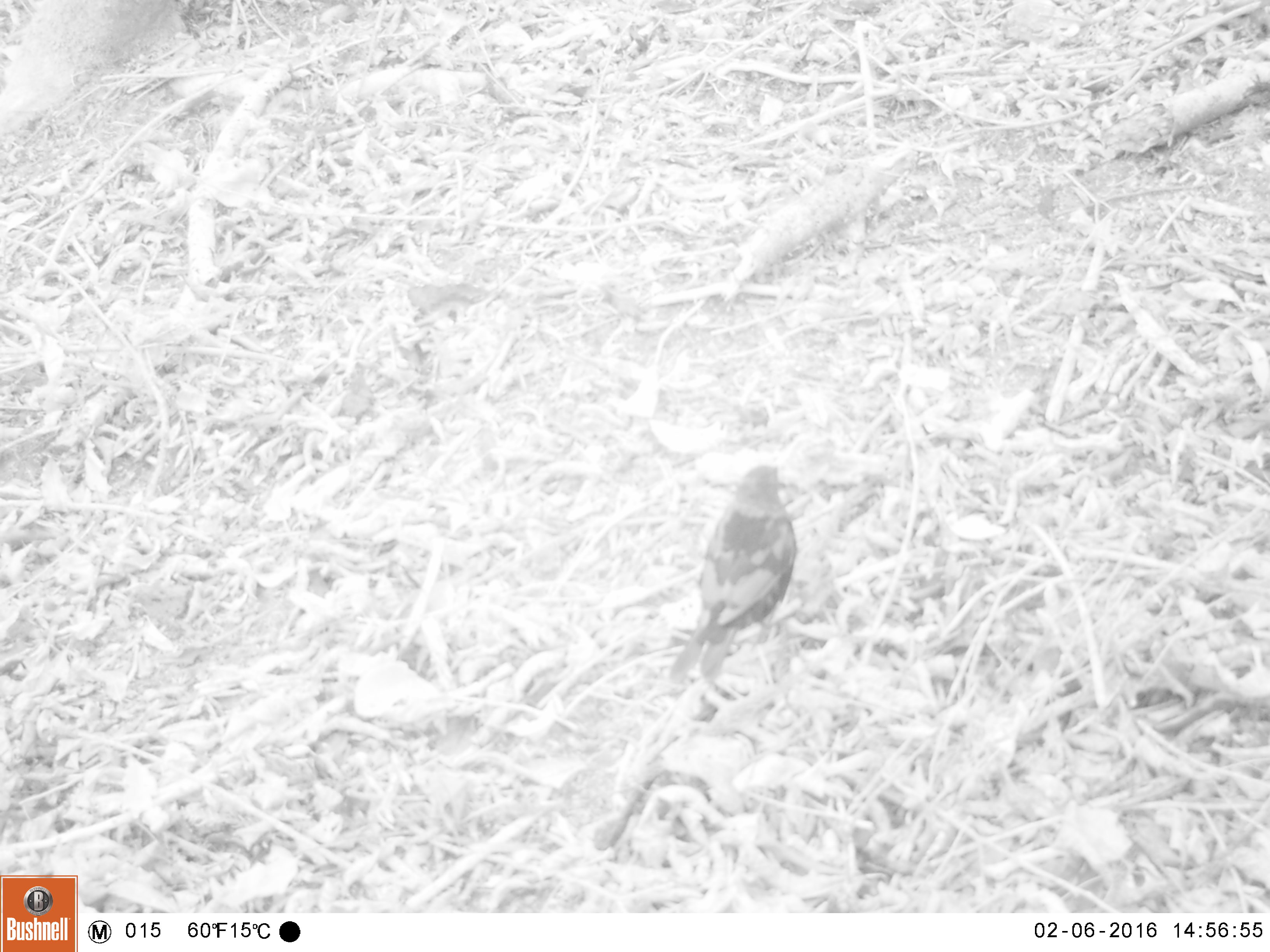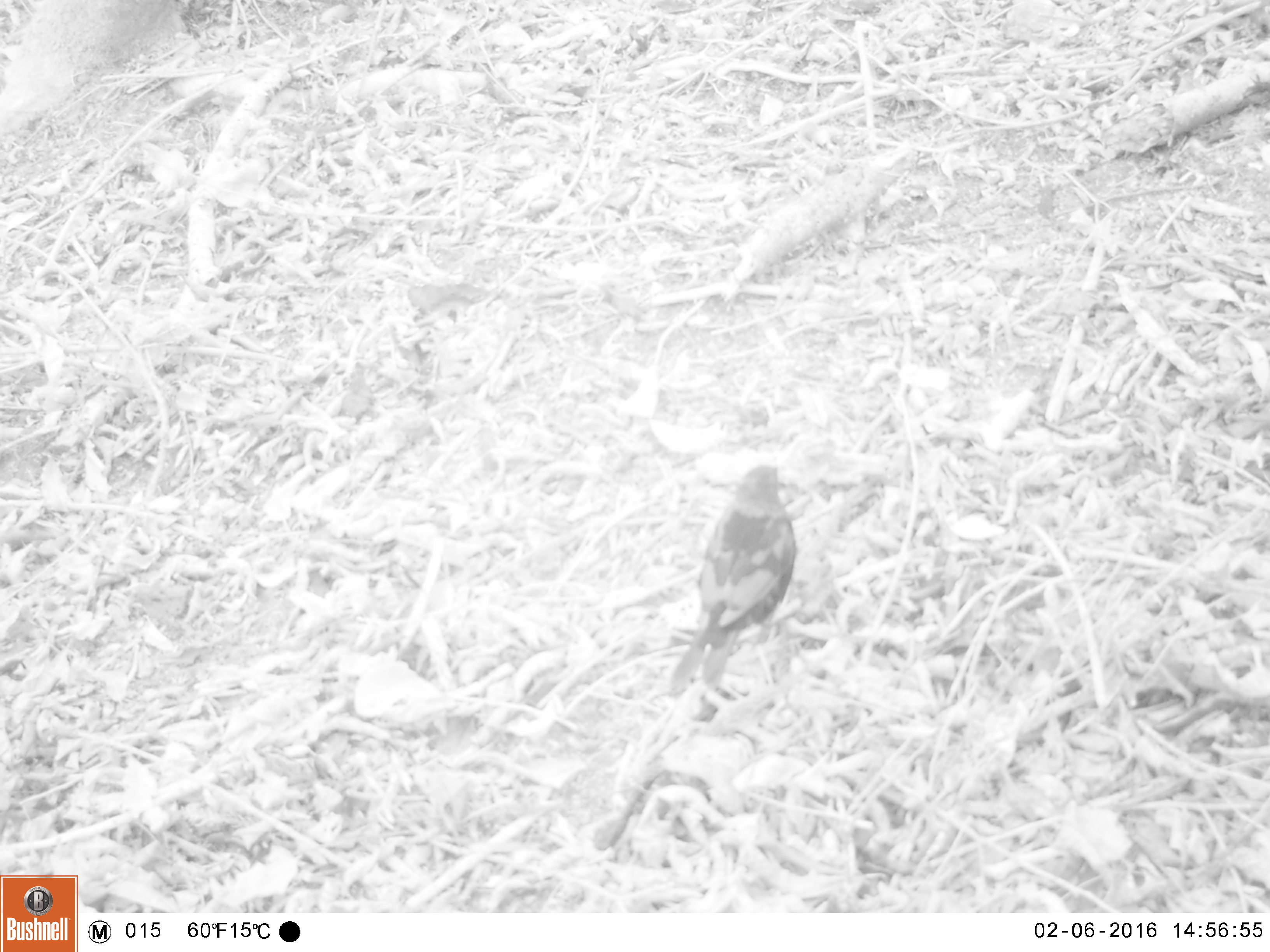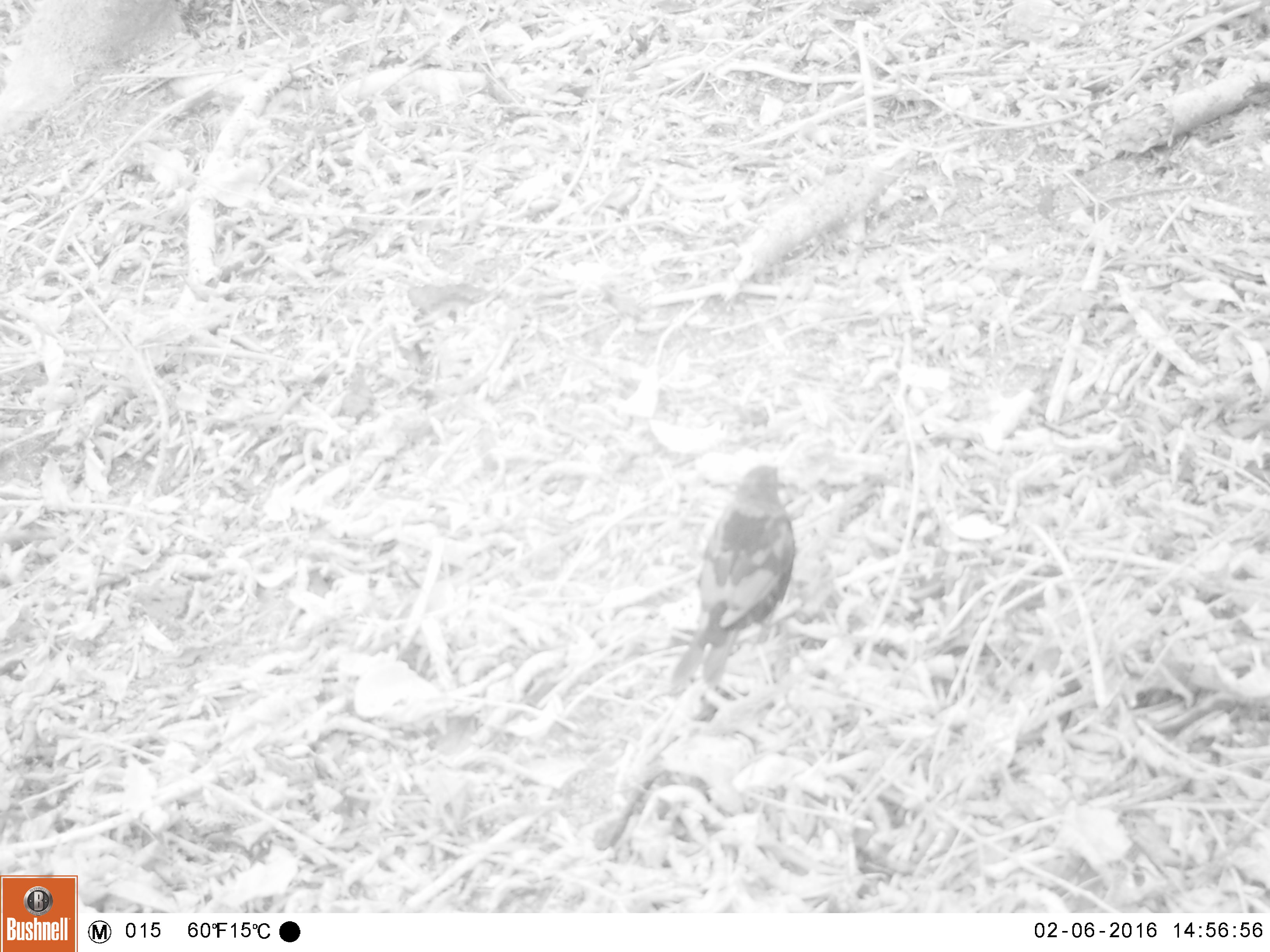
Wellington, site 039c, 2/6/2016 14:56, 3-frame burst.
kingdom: Animalia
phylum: Chordata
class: Aves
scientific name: Aves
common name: bird